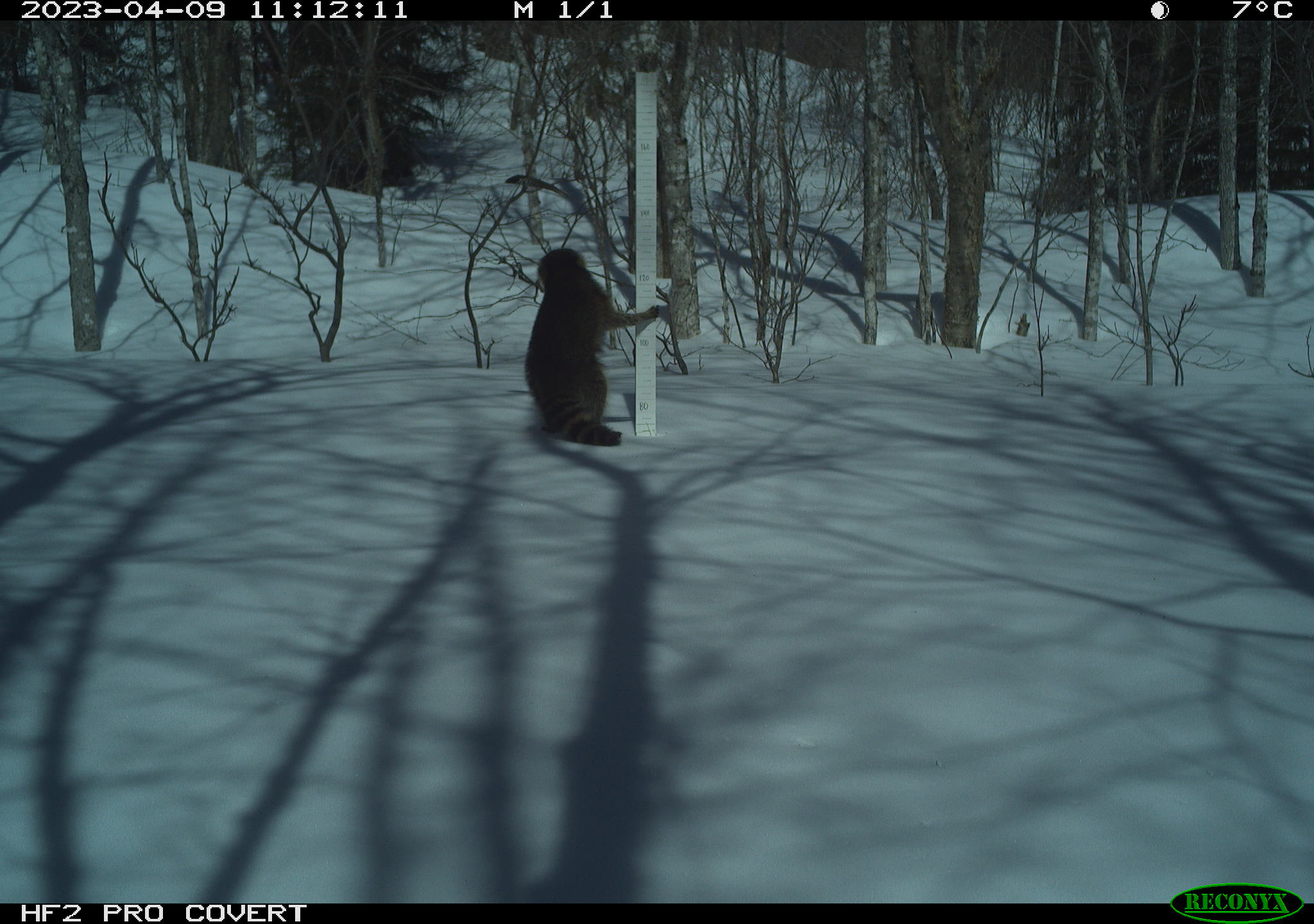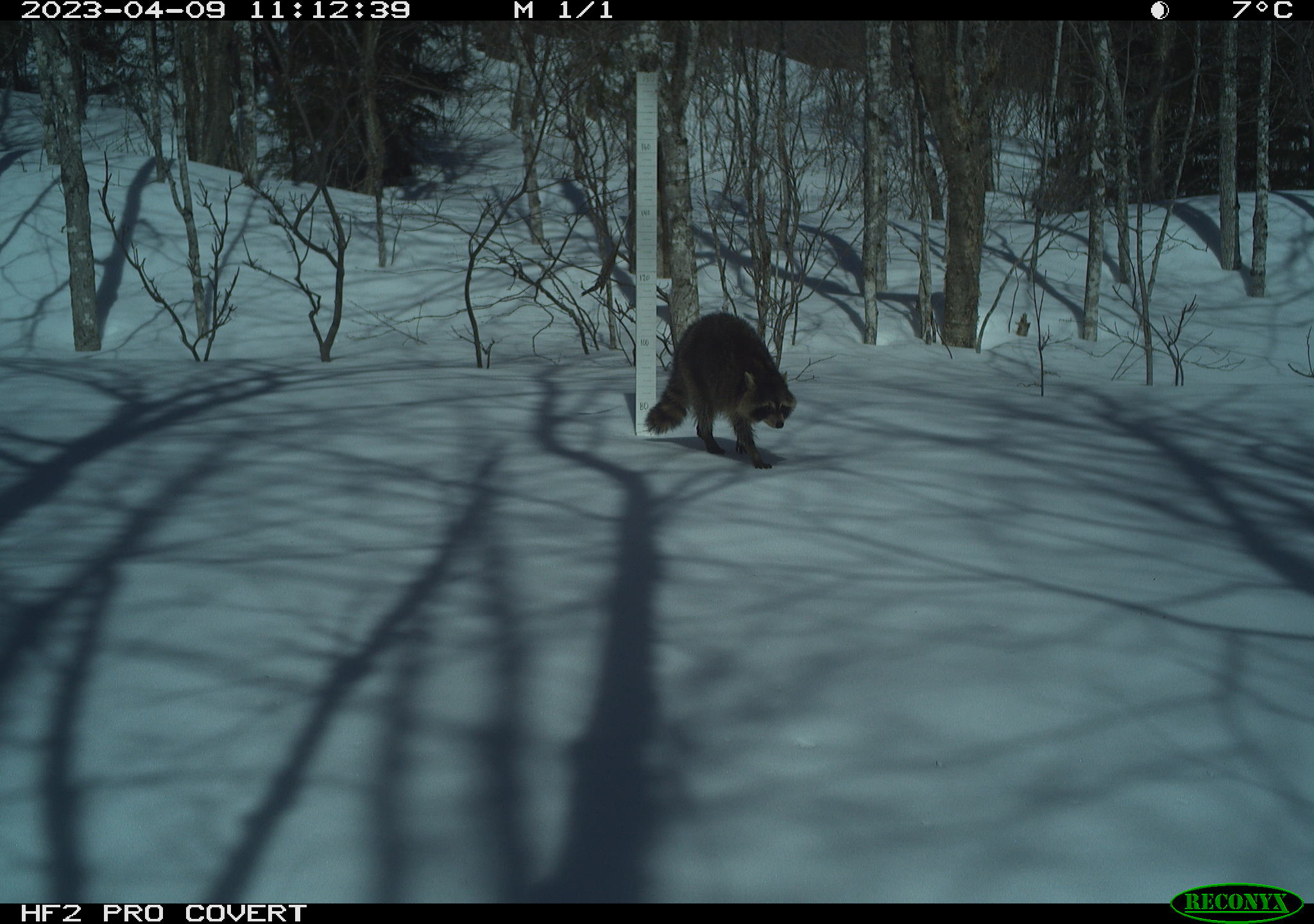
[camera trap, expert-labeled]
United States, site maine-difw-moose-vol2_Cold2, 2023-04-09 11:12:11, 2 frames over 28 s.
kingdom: Animalia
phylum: Chordata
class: Mammalia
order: Carnivora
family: Procyonidae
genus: Procyon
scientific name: Procyon lotor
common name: raccoon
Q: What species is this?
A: Raccoon (Procyon lotor).